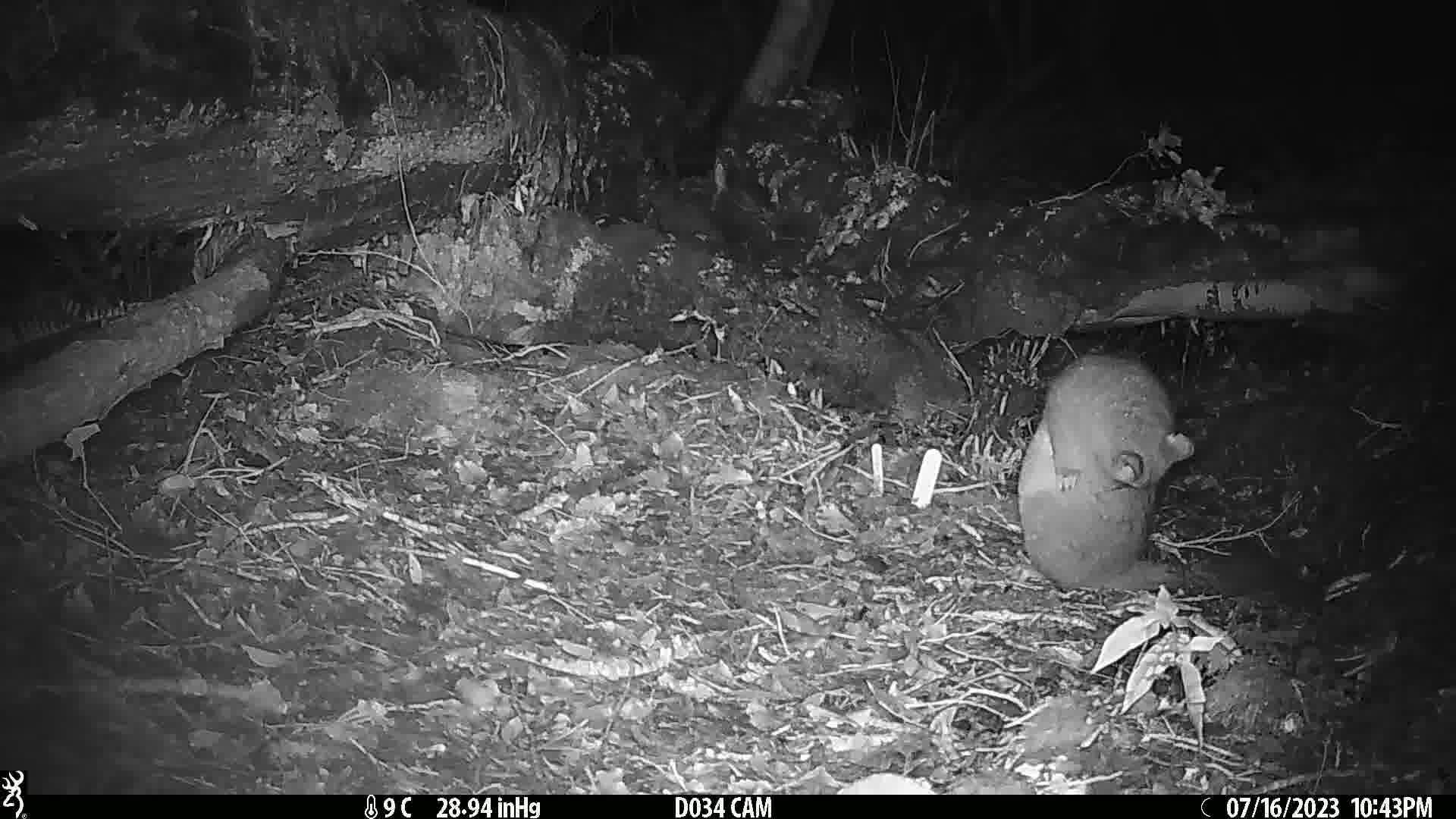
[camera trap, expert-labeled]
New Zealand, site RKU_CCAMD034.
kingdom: Animalia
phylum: Chordata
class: Mammalia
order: Diprotodontia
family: Phalangeridae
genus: Trichosurus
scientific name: Trichosurus vulpecula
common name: common brushtail possum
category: possum